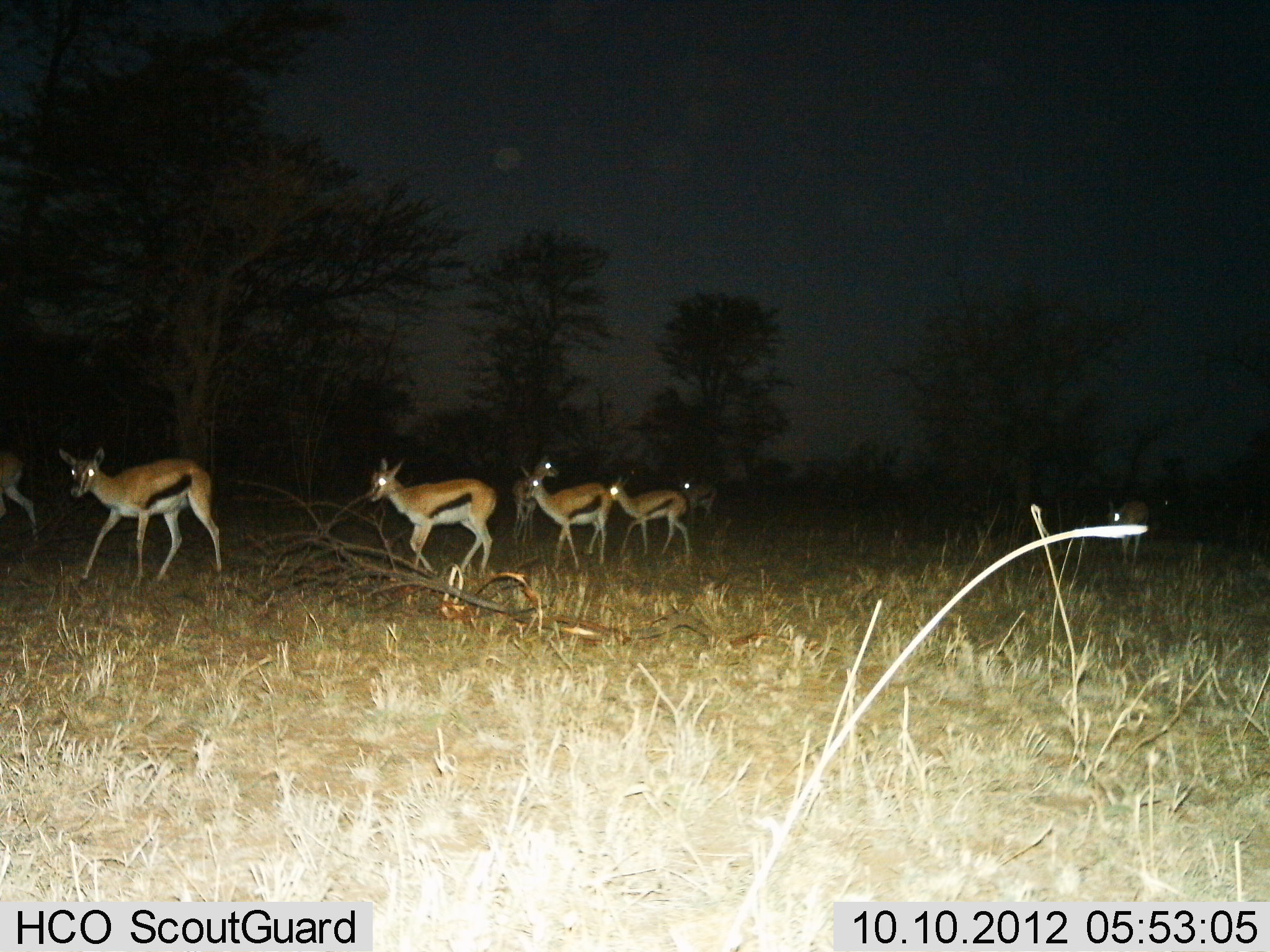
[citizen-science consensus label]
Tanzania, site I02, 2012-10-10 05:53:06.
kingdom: Animalia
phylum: Chordata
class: Mammalia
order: Artiodactyla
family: Bovidae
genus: Eudorcas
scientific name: Eudorcas thomsonii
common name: thomson's gazelle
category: gazellethomsons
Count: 7.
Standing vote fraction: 0%.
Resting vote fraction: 0%.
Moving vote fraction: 100%.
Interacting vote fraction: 0%.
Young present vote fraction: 0%.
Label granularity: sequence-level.